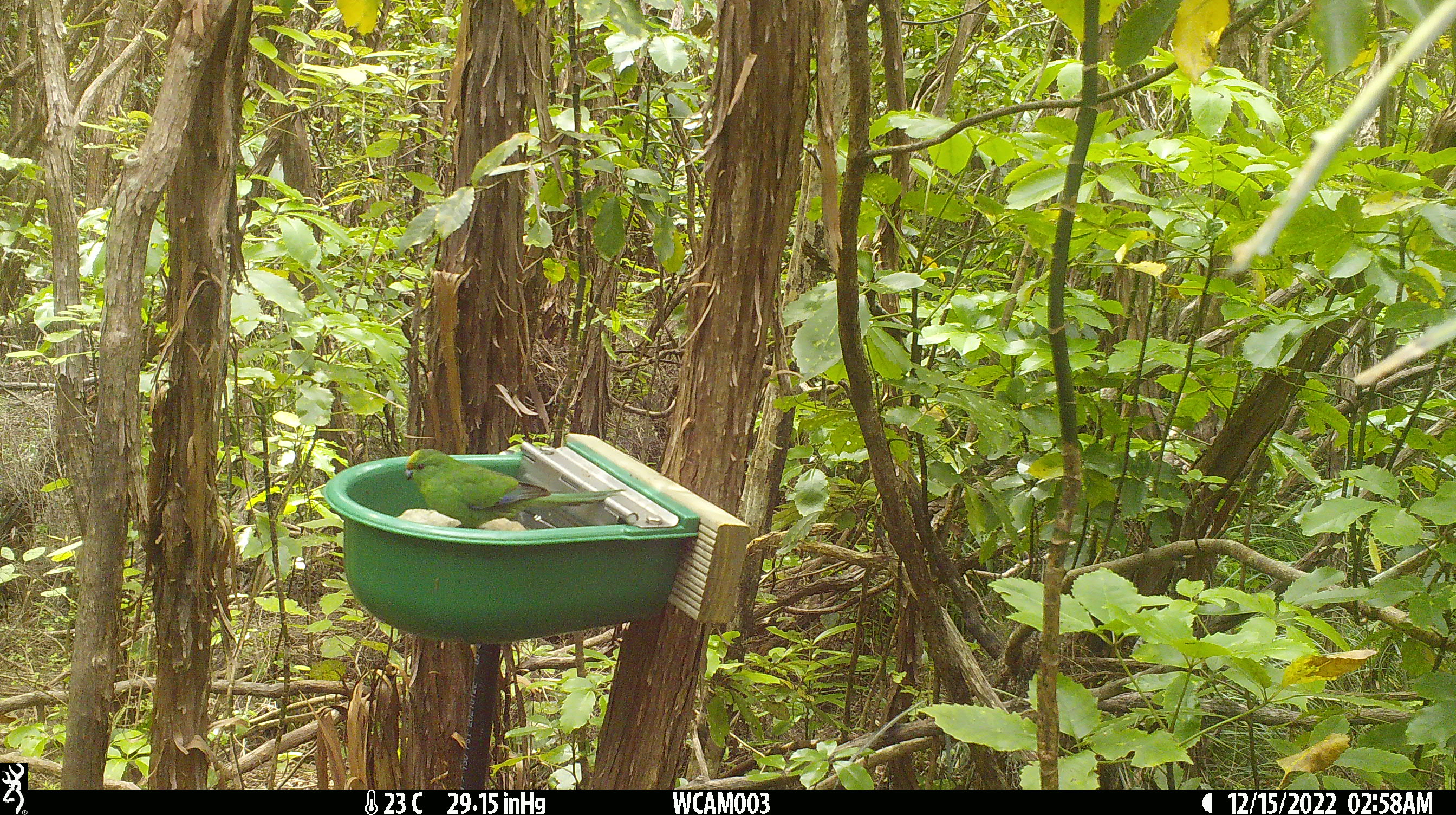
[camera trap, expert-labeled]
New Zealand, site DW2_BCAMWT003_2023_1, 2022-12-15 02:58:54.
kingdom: Animalia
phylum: Chordata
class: Aves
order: Psittaciformes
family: Psittaculidae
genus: Cyanoramphus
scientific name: Cyanoramphus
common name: parakeet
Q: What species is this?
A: Parakeet (Cyanoramphus).